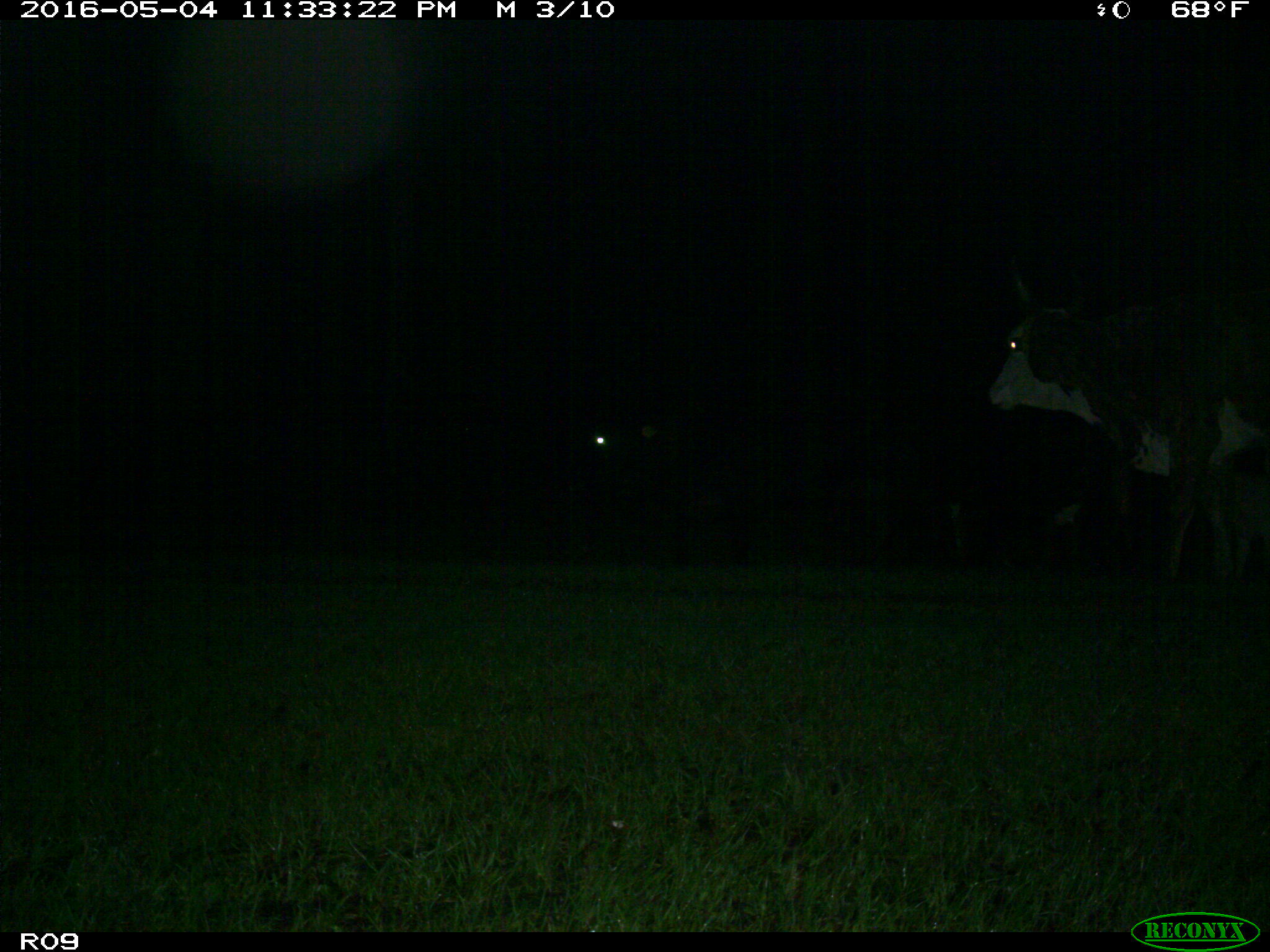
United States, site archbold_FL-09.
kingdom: Animalia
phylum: Chordata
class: Mammalia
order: Artiodactyla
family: Bovidae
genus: Bos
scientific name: Bos taurus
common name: domestic cow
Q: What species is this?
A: Bos taurus (domestic cow).